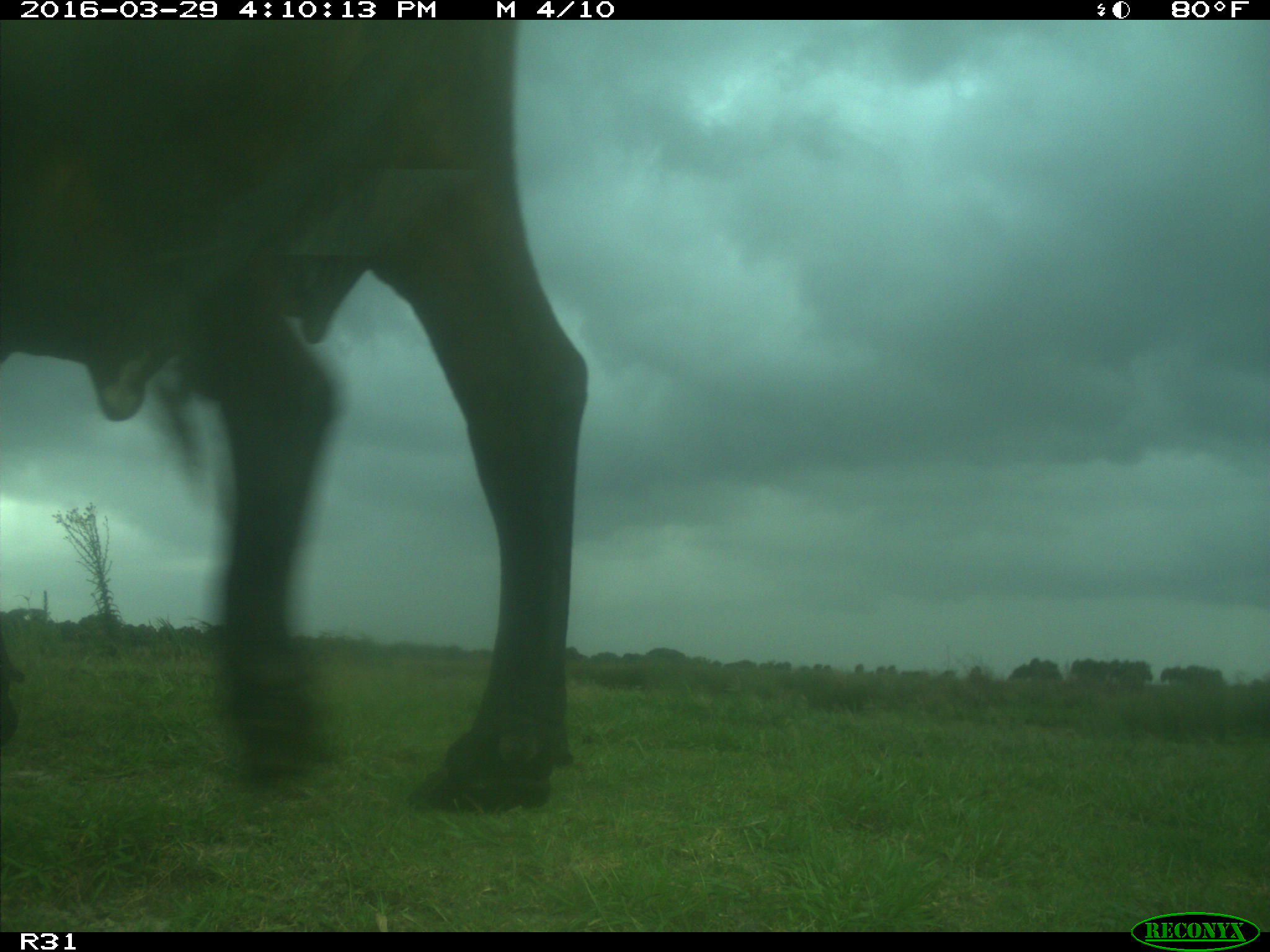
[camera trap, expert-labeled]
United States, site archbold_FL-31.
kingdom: Animalia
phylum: Chordata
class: Mammalia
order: Artiodactyla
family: Bovidae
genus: Bos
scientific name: Bos taurus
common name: domestic cow